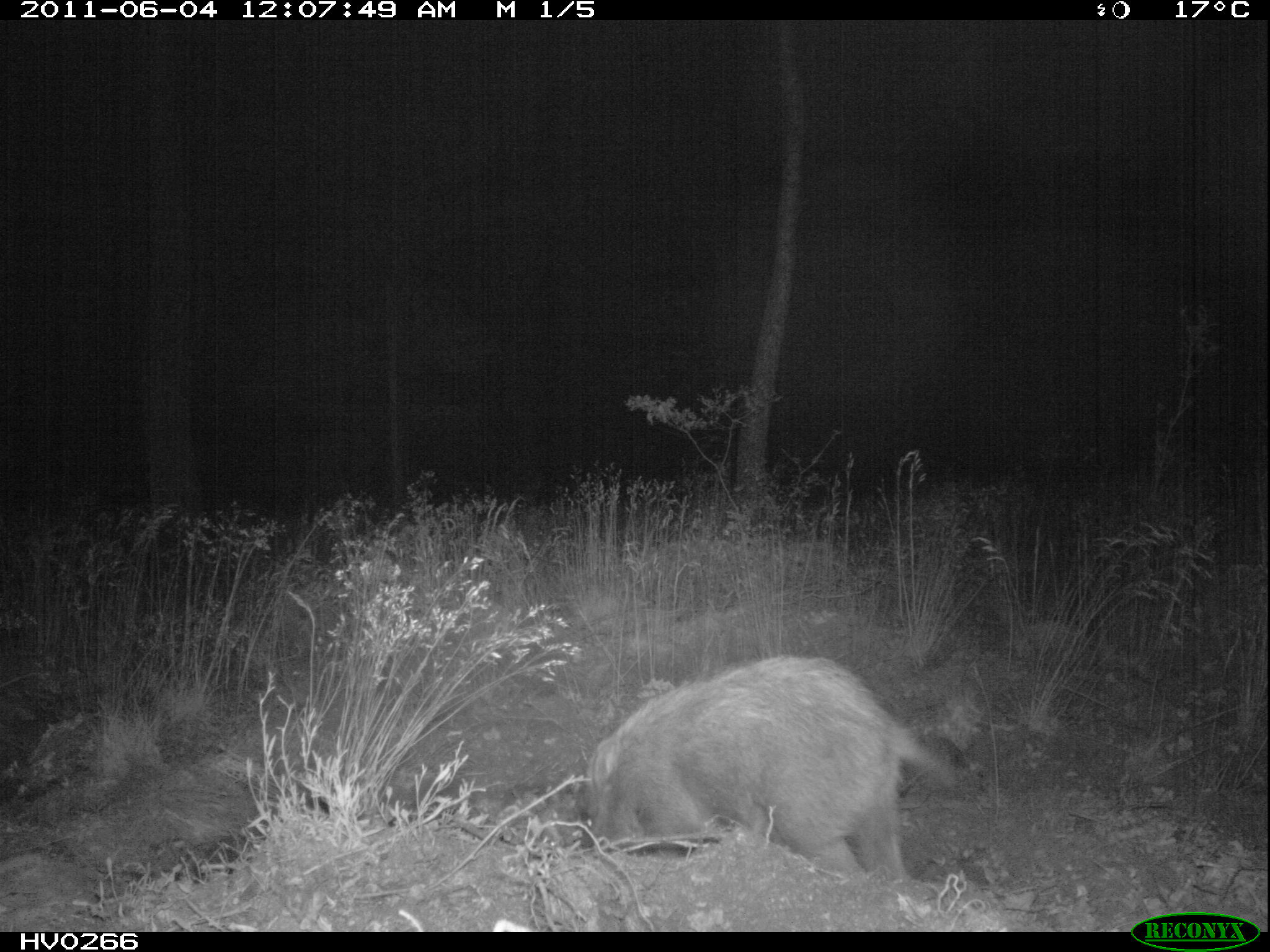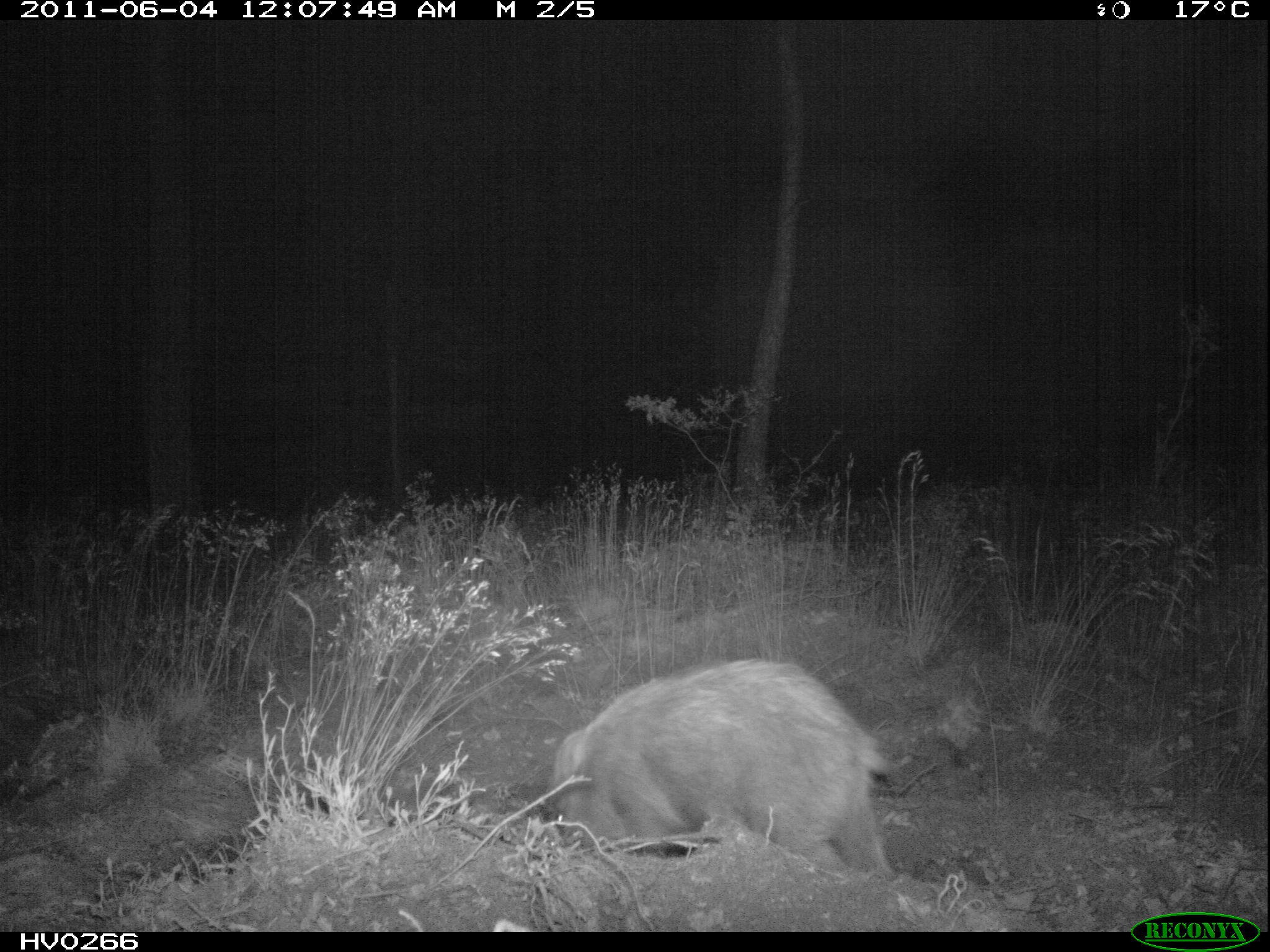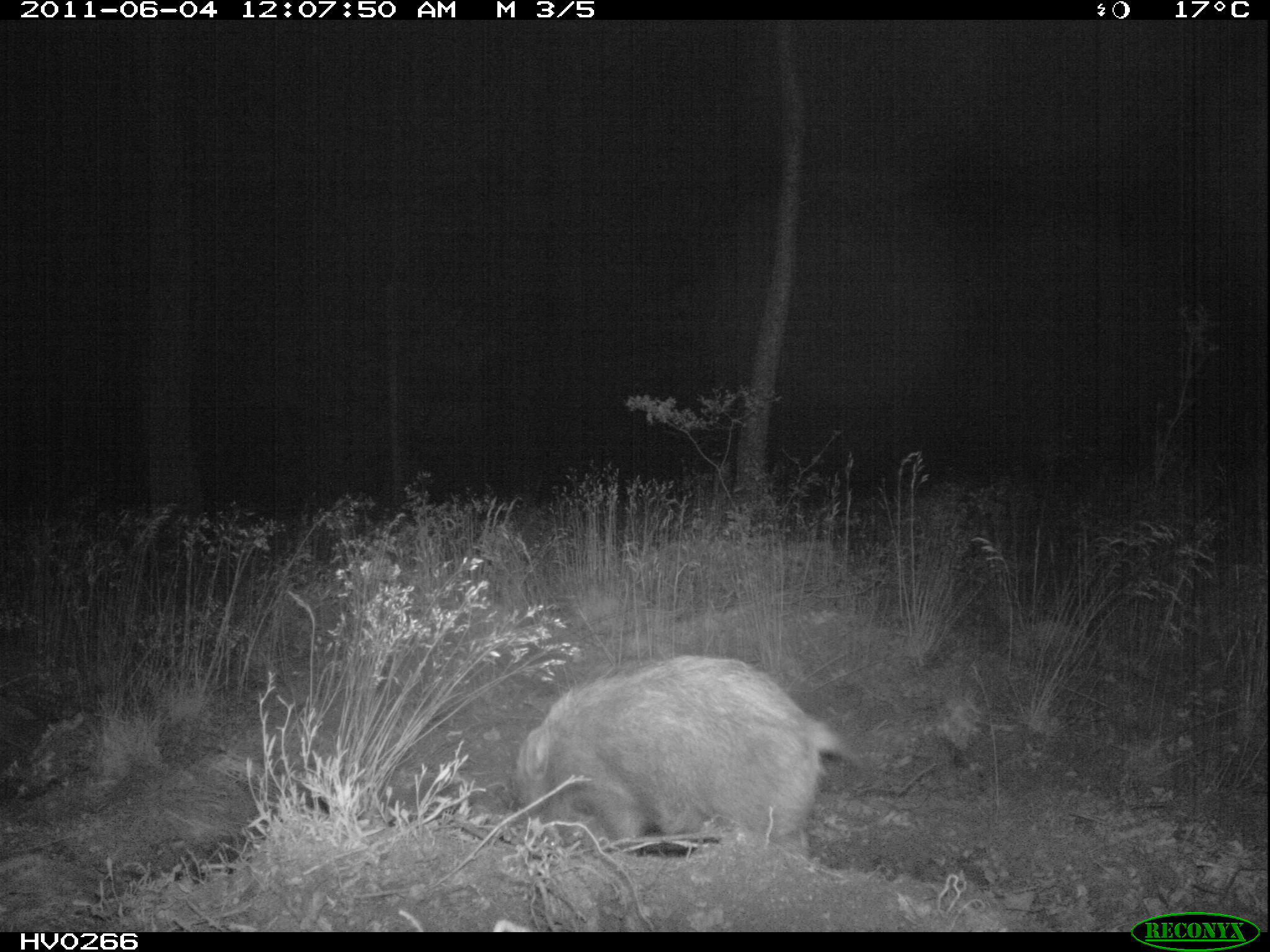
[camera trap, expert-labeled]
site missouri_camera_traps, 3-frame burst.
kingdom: Animalia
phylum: Chordata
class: Mammalia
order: Artiodactyla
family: Suidae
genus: Sus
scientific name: Sus scrofa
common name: wild boar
Wild boar (Sus scrofa). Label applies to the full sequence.